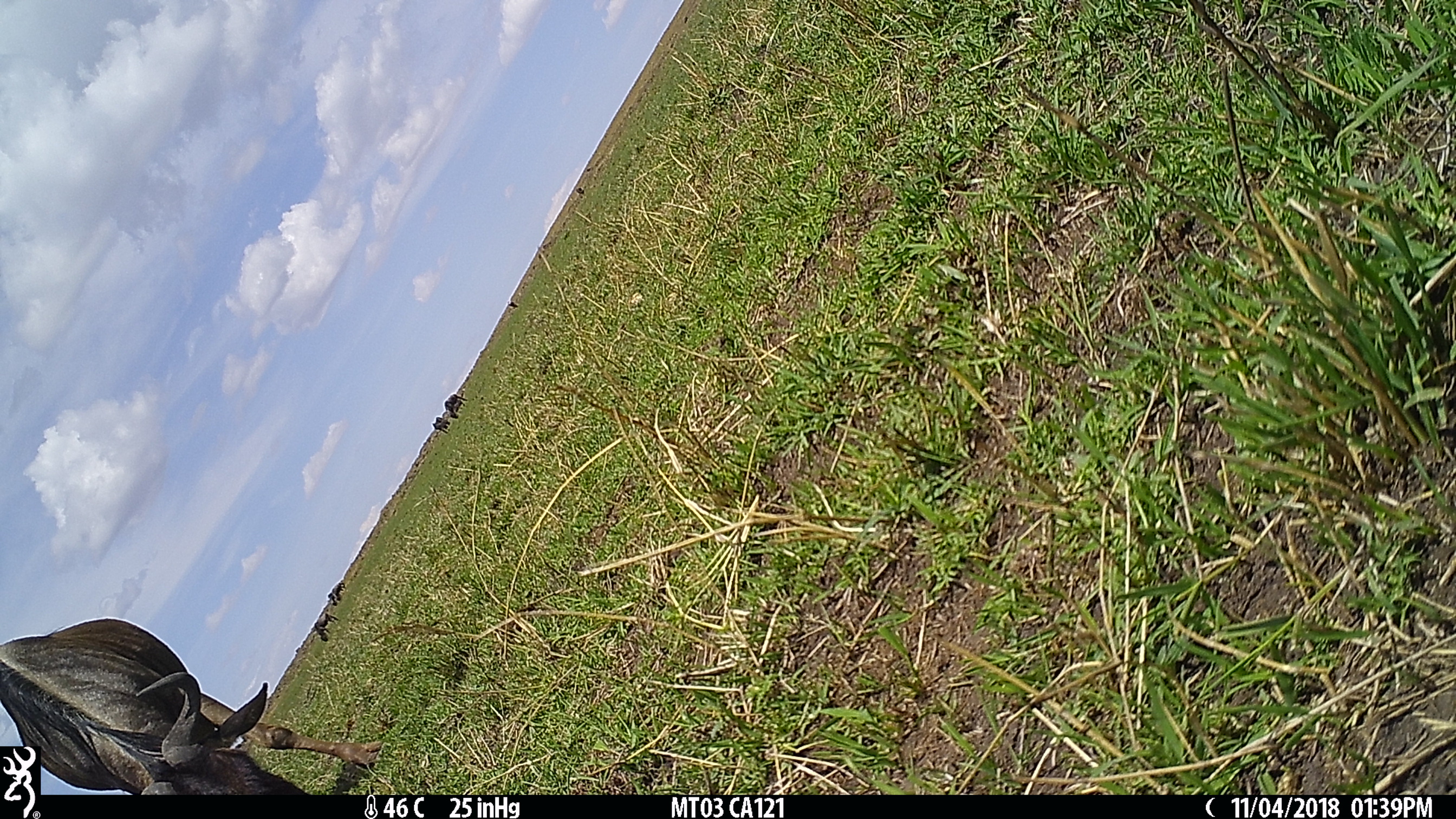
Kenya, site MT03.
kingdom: Animalia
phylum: Chordata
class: Mammalia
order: Artiodactyla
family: Bovidae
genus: Connochaetes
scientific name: Connochaetes taurinus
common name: blue wildebeest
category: wildebeest